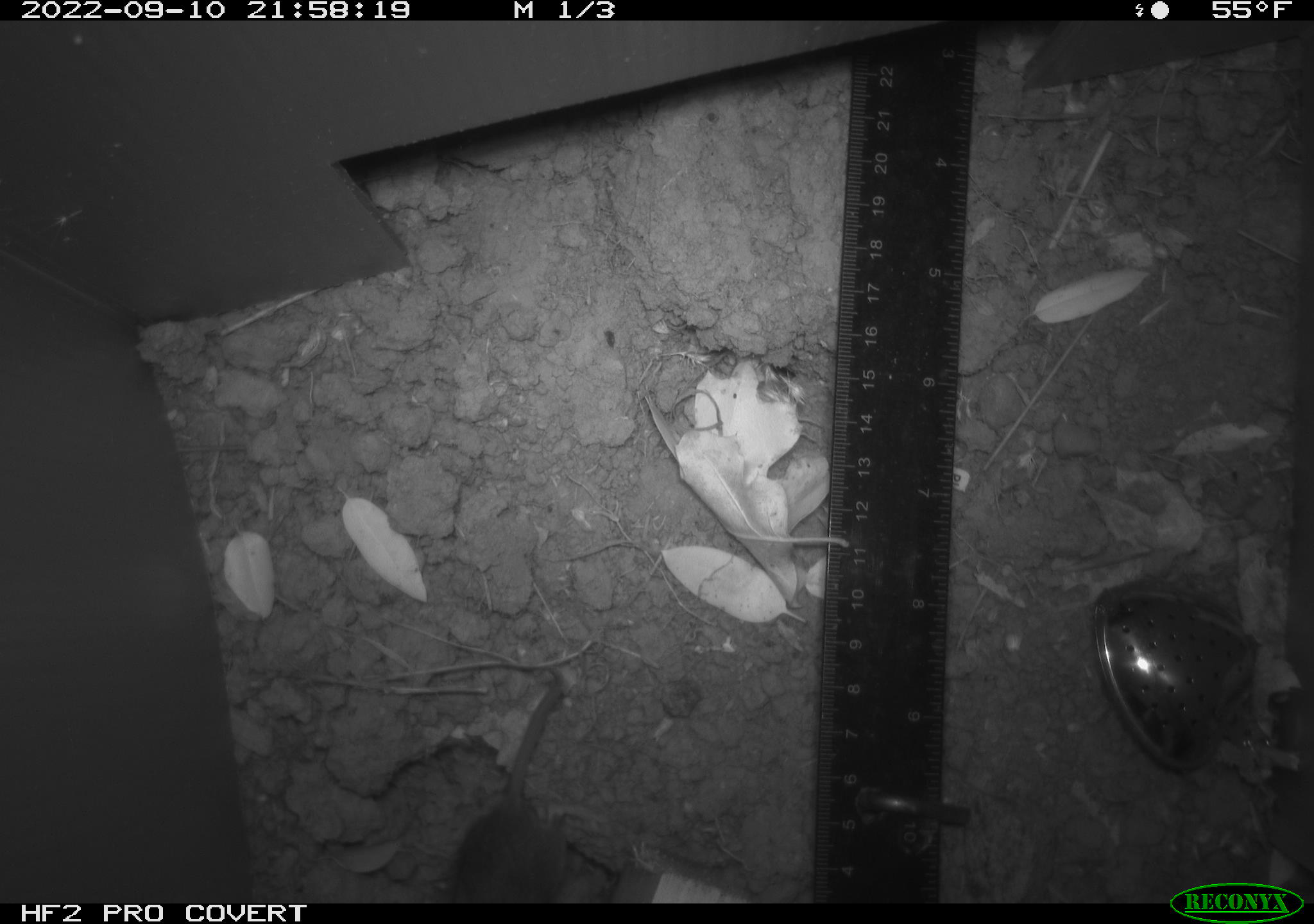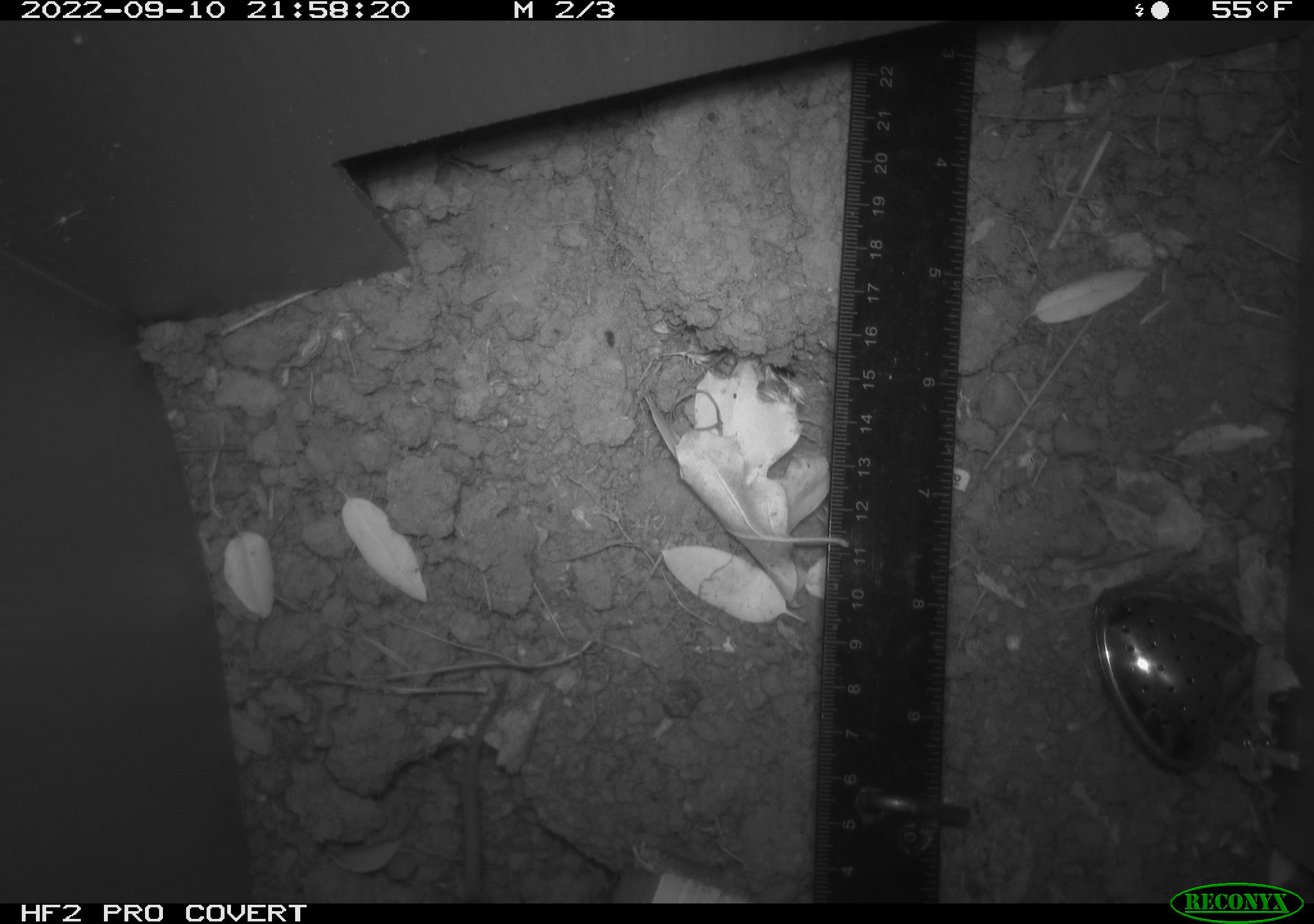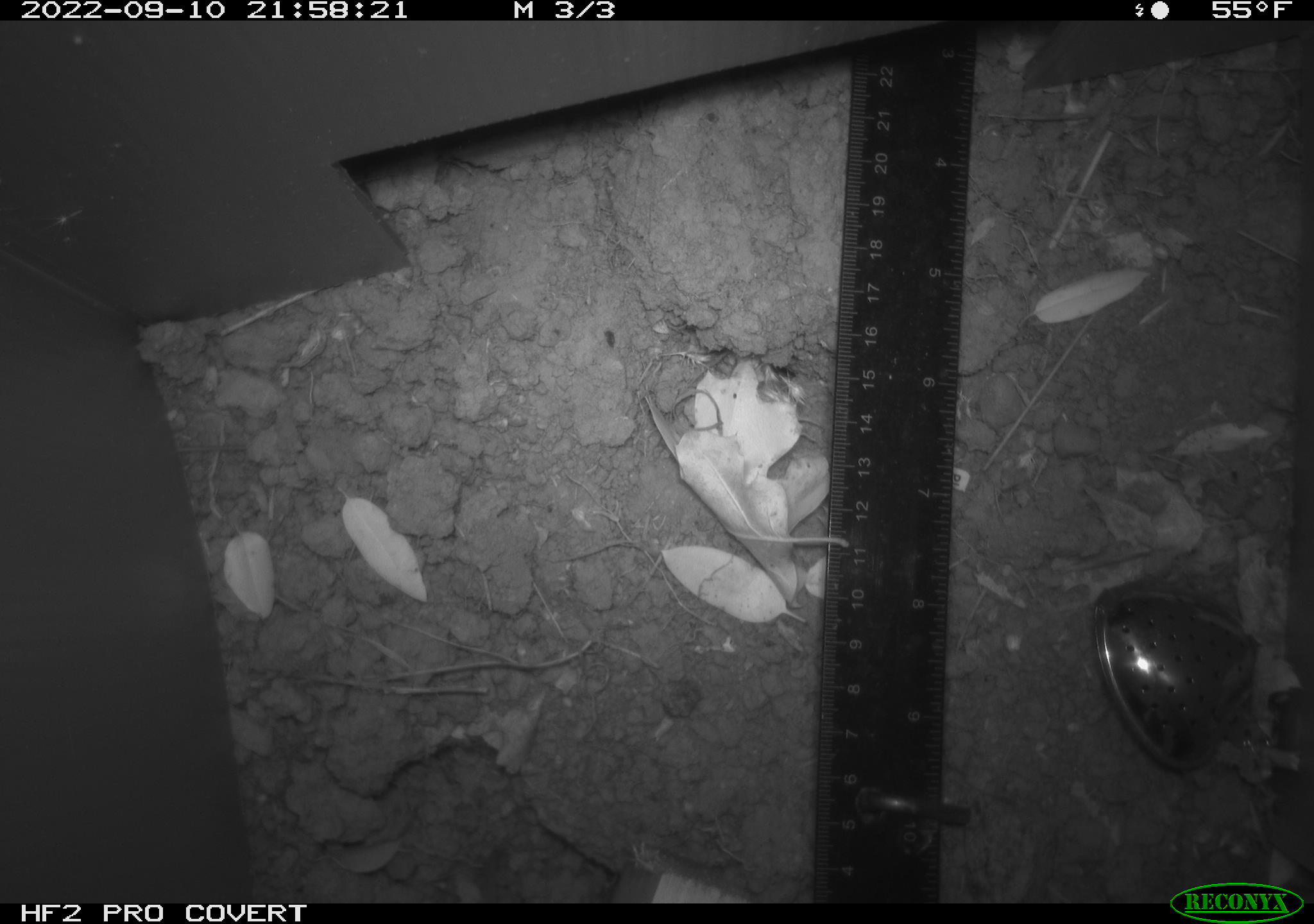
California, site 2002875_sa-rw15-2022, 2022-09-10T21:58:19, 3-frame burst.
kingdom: Animalia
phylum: Chordata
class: Mammalia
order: Rodentia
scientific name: Rodentia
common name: mouse species